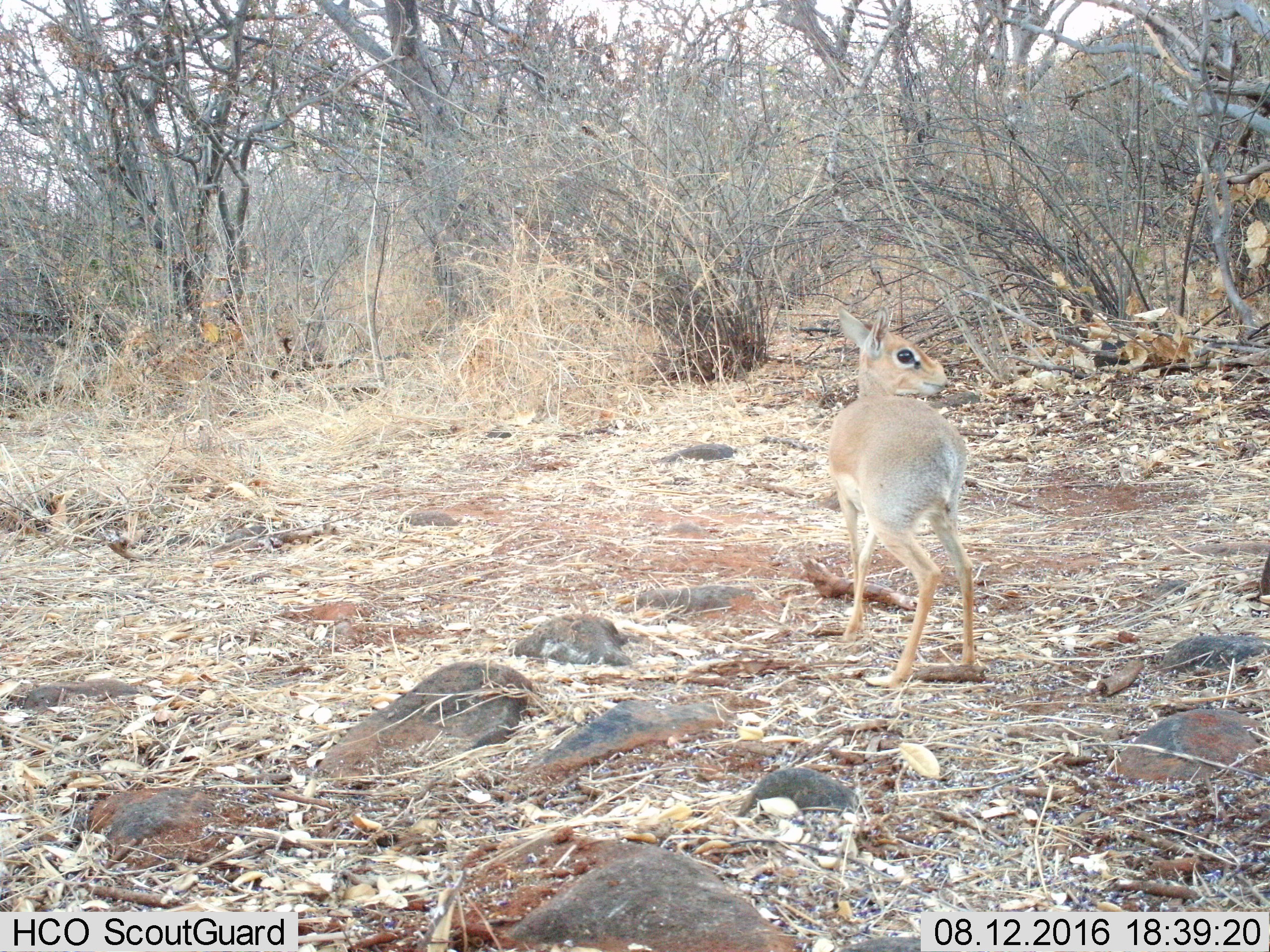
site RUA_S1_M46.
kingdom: Animalia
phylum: Chordata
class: Mammalia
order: Artiodactyla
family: Bovidae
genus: Madoqua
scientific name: Madoqua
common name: dik-dik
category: dikdik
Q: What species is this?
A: Dikdik (dik-dik) (Madoqua).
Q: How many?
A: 1.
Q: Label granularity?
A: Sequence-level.